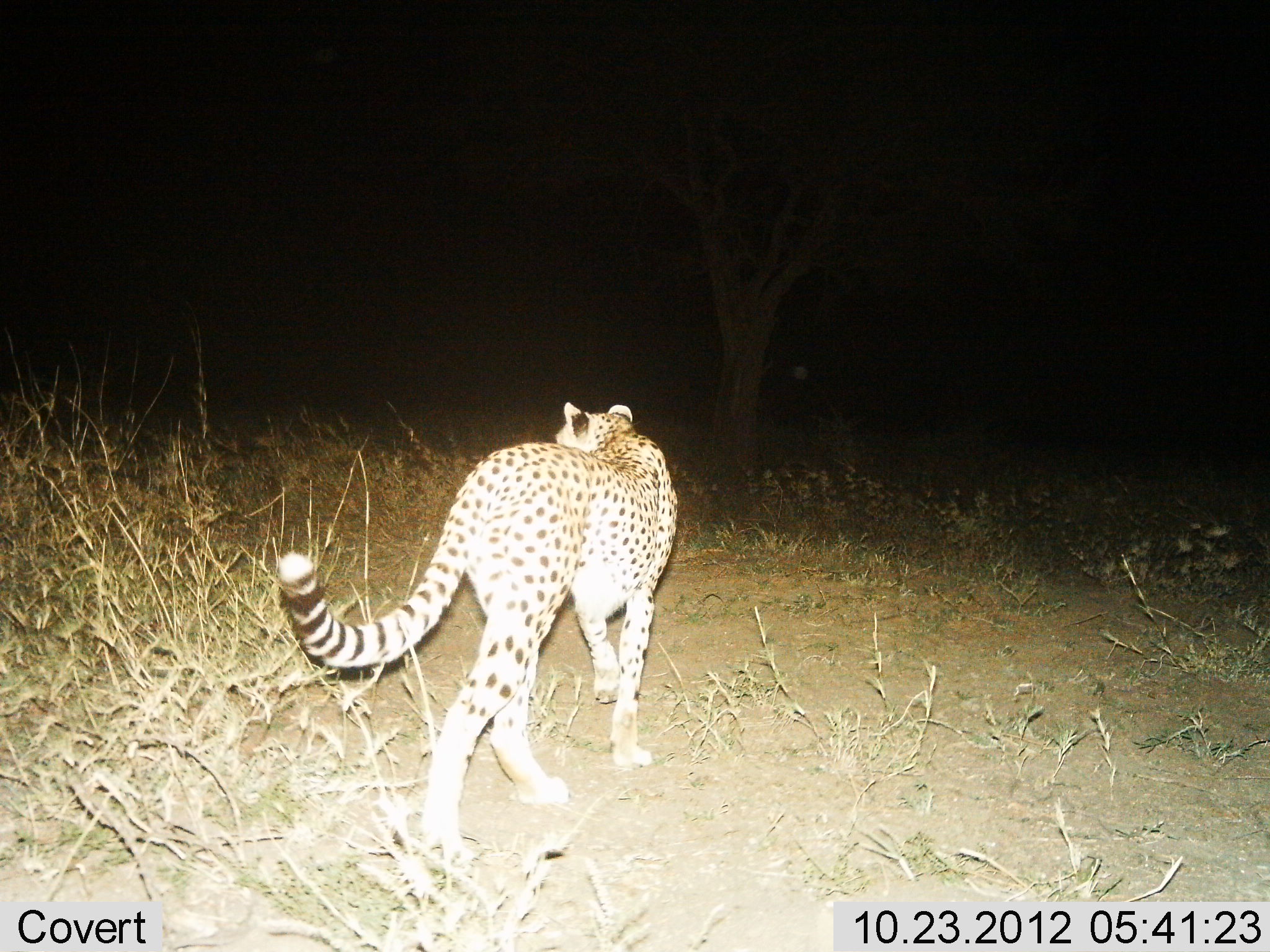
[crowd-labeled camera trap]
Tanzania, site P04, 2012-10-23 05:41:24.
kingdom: Animalia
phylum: Chordata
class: Mammalia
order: Carnivora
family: Felidae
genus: Acinonyx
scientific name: Acinonyx jubatus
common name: cheetah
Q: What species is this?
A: Cheetah (Acinonyx jubatus).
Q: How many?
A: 1.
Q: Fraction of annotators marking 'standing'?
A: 10%.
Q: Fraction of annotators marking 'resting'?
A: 0%.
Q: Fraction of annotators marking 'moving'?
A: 100%.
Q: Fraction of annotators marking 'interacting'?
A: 0%.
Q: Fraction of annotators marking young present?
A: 0%.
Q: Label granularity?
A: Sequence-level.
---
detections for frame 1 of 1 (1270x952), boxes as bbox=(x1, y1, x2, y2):
animal: bbox=(272, 403, 679, 858)